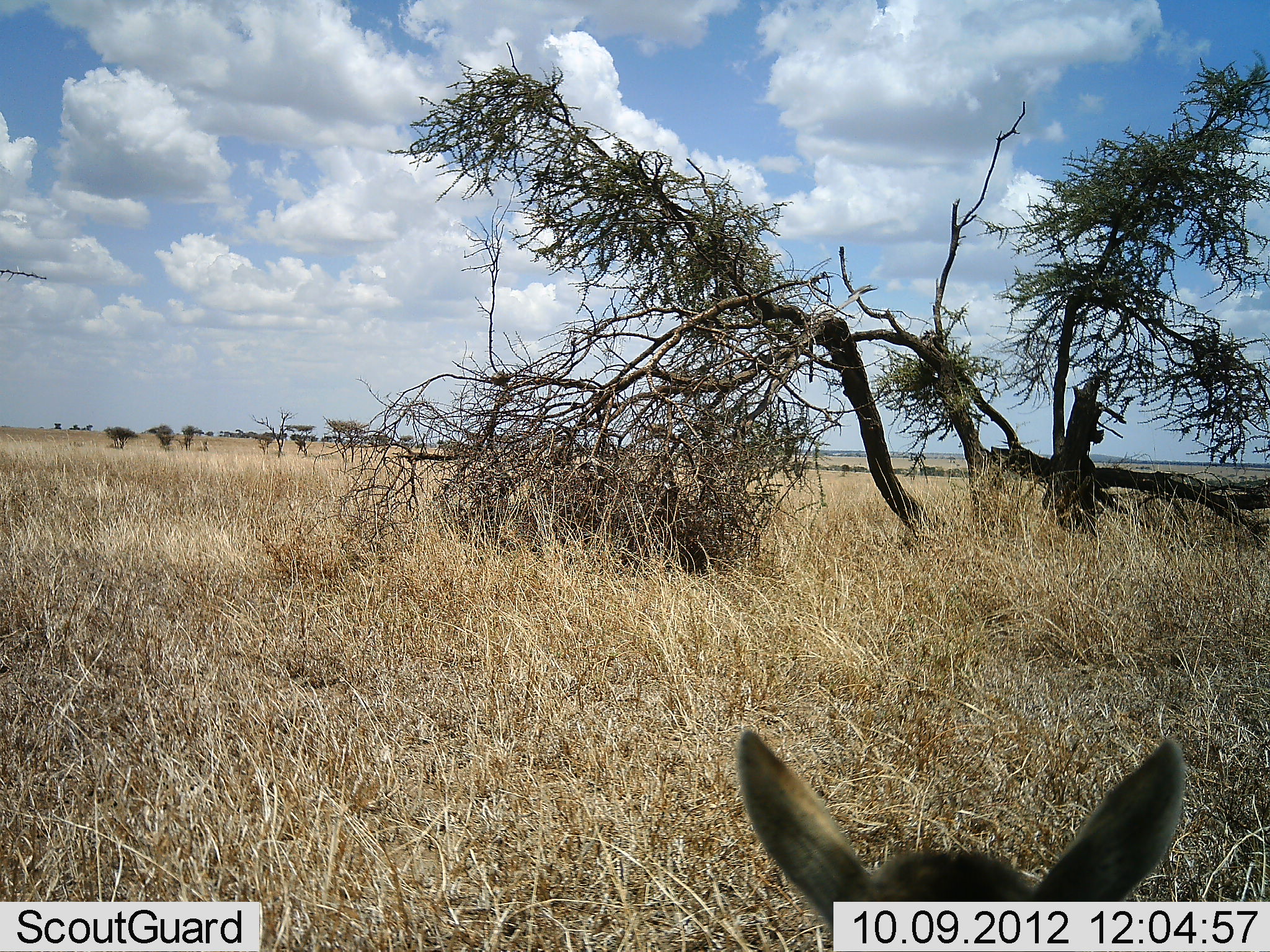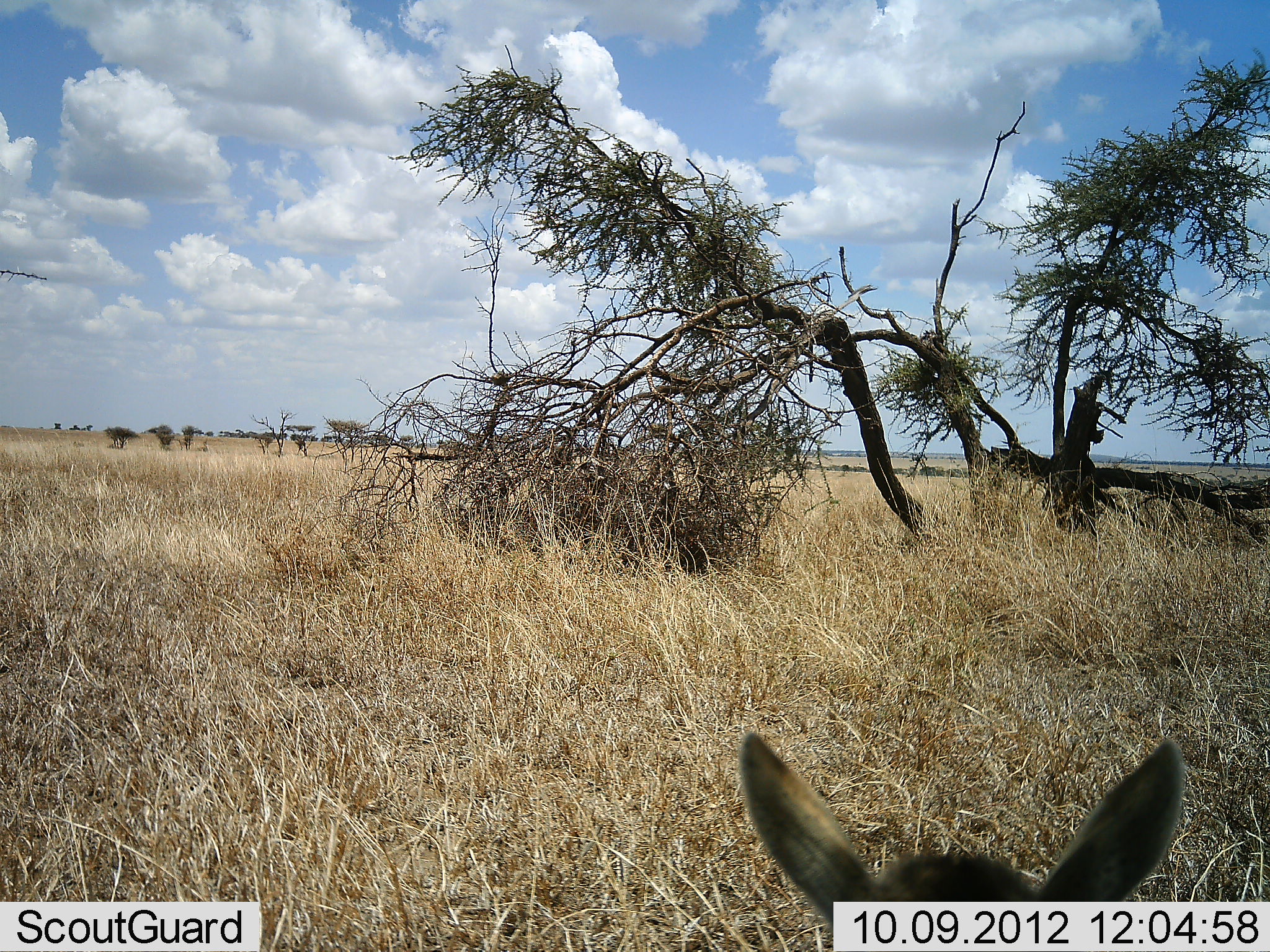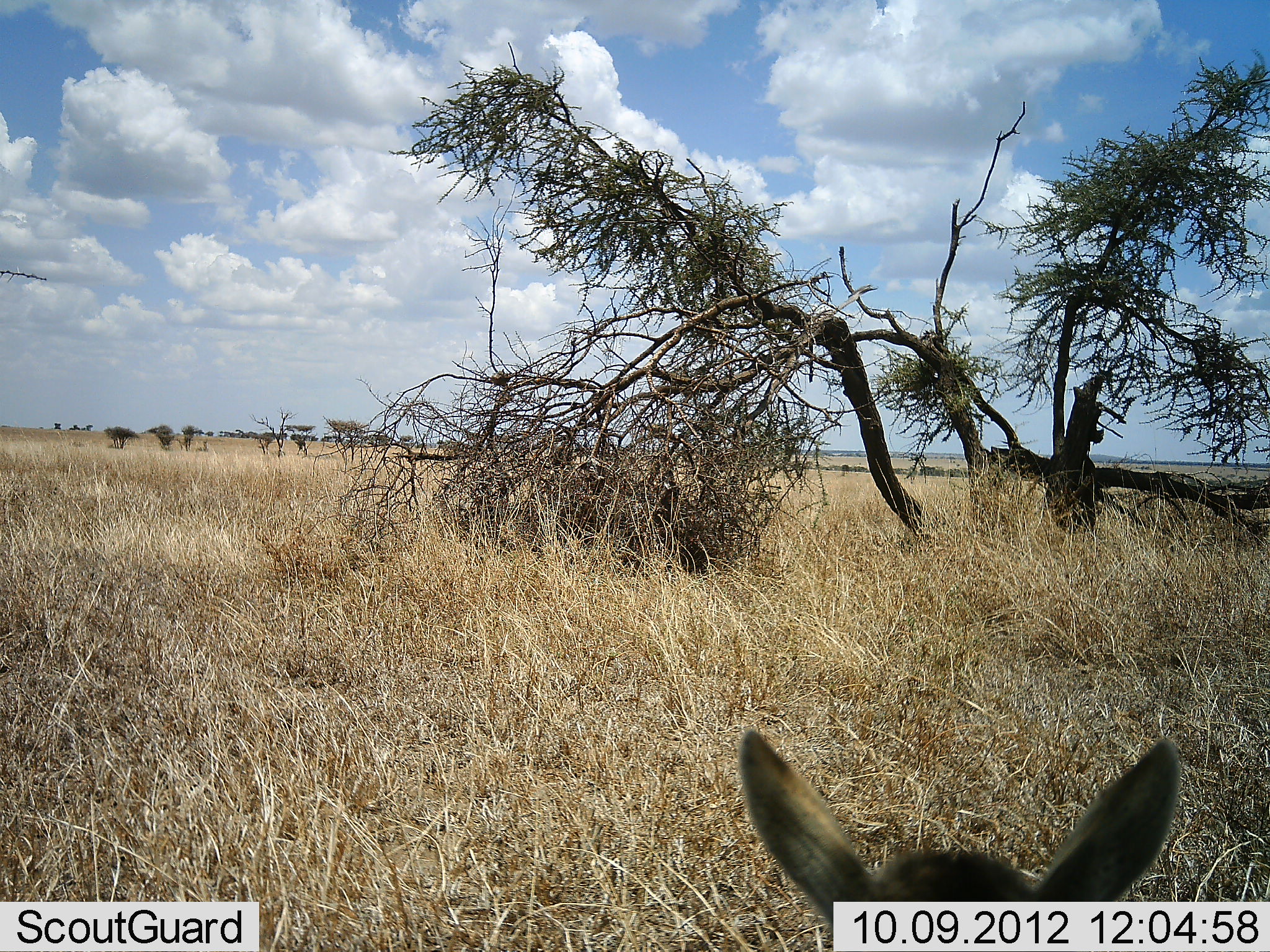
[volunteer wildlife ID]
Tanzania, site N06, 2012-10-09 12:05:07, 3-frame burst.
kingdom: Animalia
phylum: Chordata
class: Mammalia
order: Artiodactyla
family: Bovidae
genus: Aepyceros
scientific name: Aepyceros melampus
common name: impala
Impala (Aepyceros melampus), count 1. Behavior (volunteer vote fractions): standing 0%, resting 100%, moving 0%, interacting 0%. Young present (vote fraction): 0%. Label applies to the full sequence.